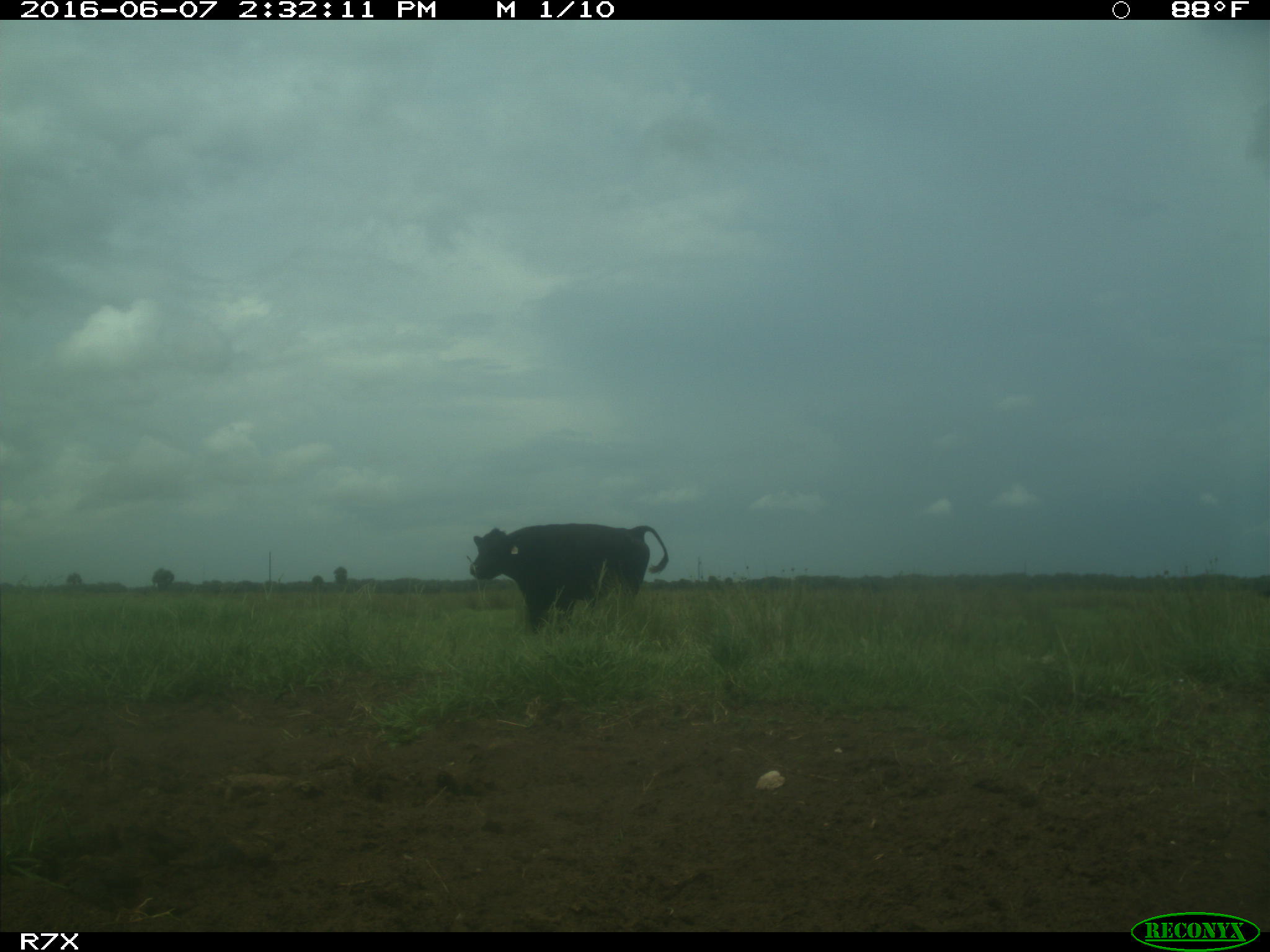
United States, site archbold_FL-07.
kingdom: Animalia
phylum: Chordata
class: Mammalia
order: Artiodactyla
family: Bovidae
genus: Bos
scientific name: Bos taurus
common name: domestic cow